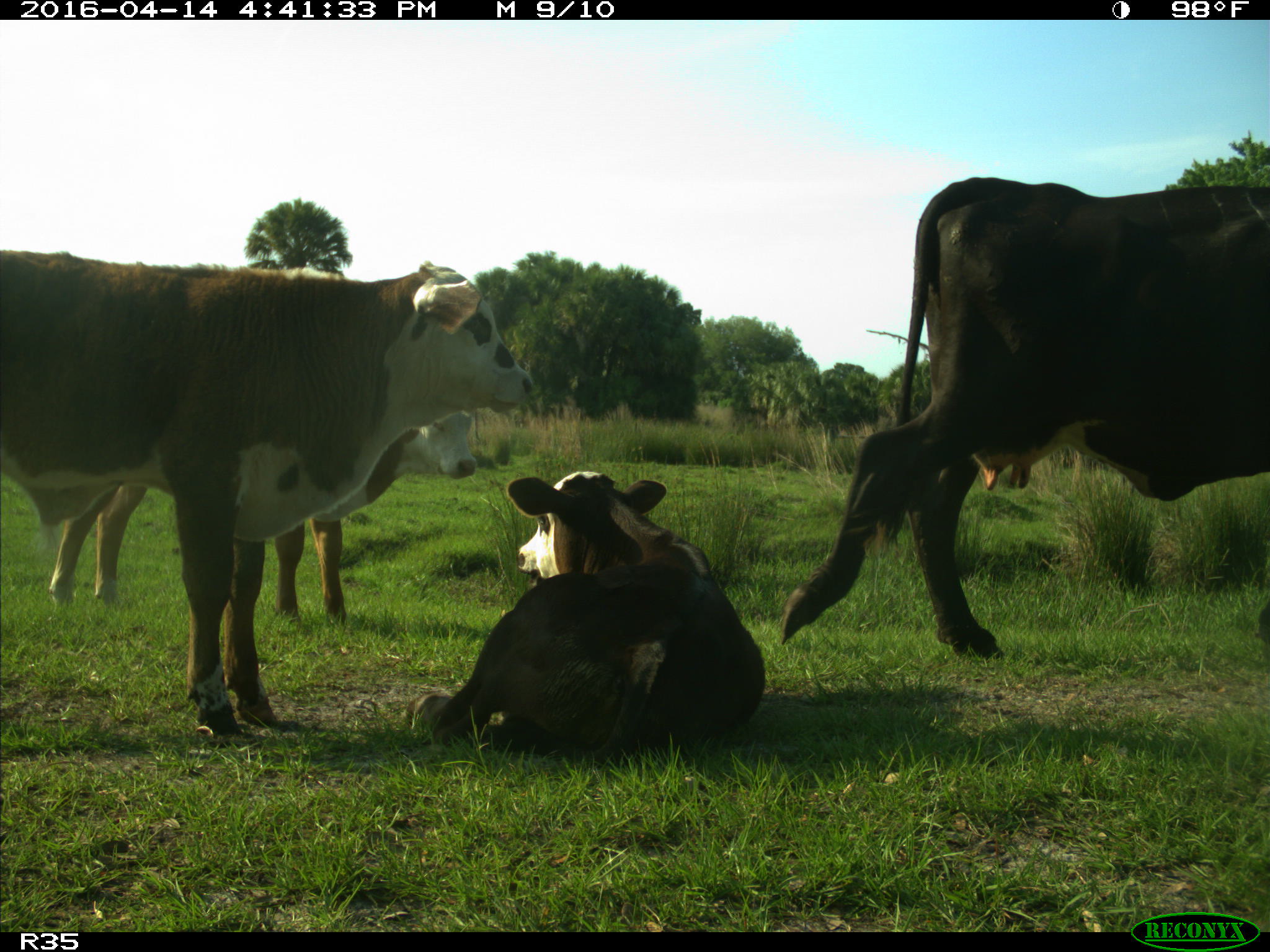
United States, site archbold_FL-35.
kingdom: Animalia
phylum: Chordata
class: Mammalia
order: Artiodactyla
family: Bovidae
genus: Bos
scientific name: Bos taurus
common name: domestic cow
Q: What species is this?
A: Bos taurus (domestic cow).